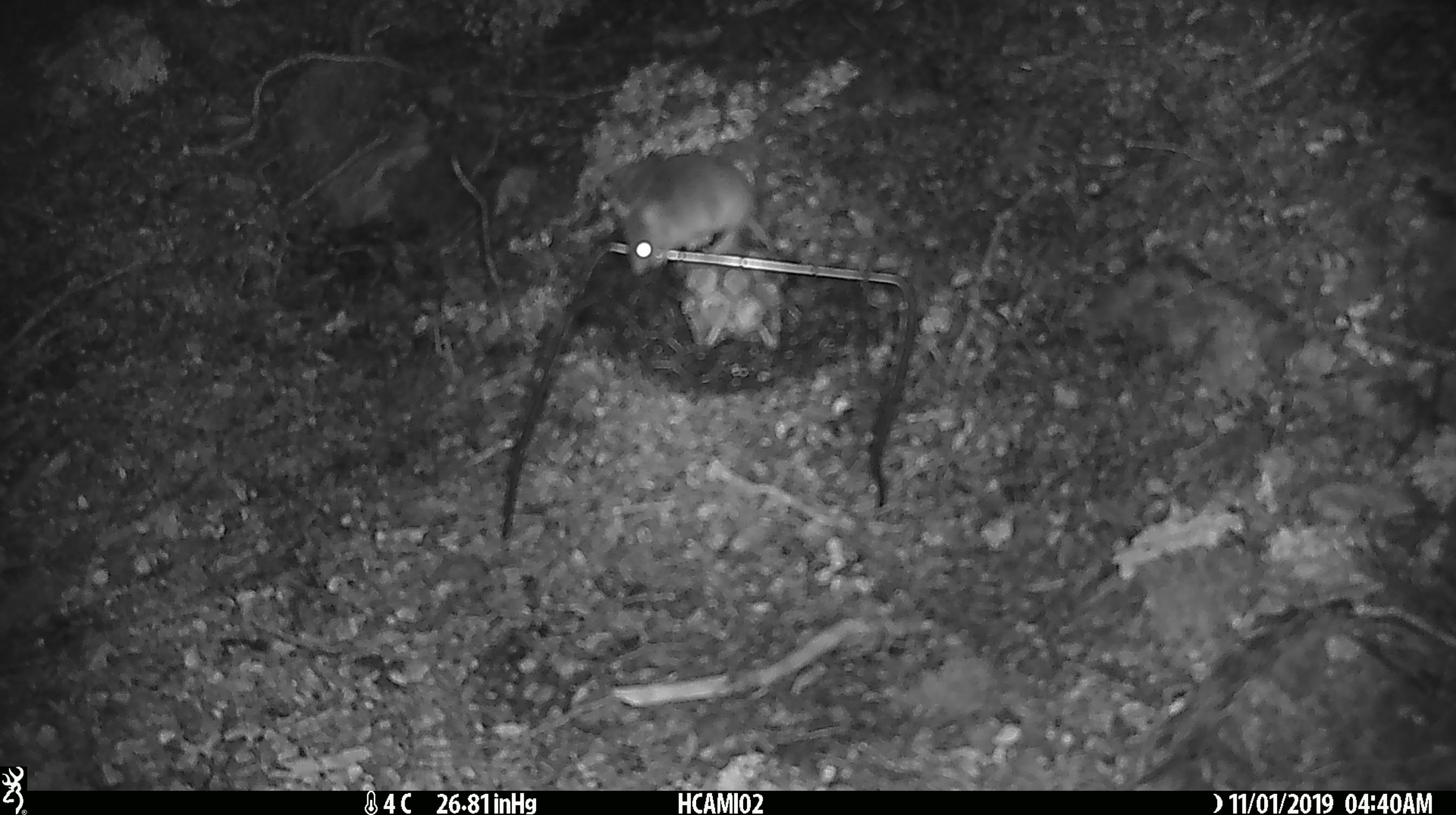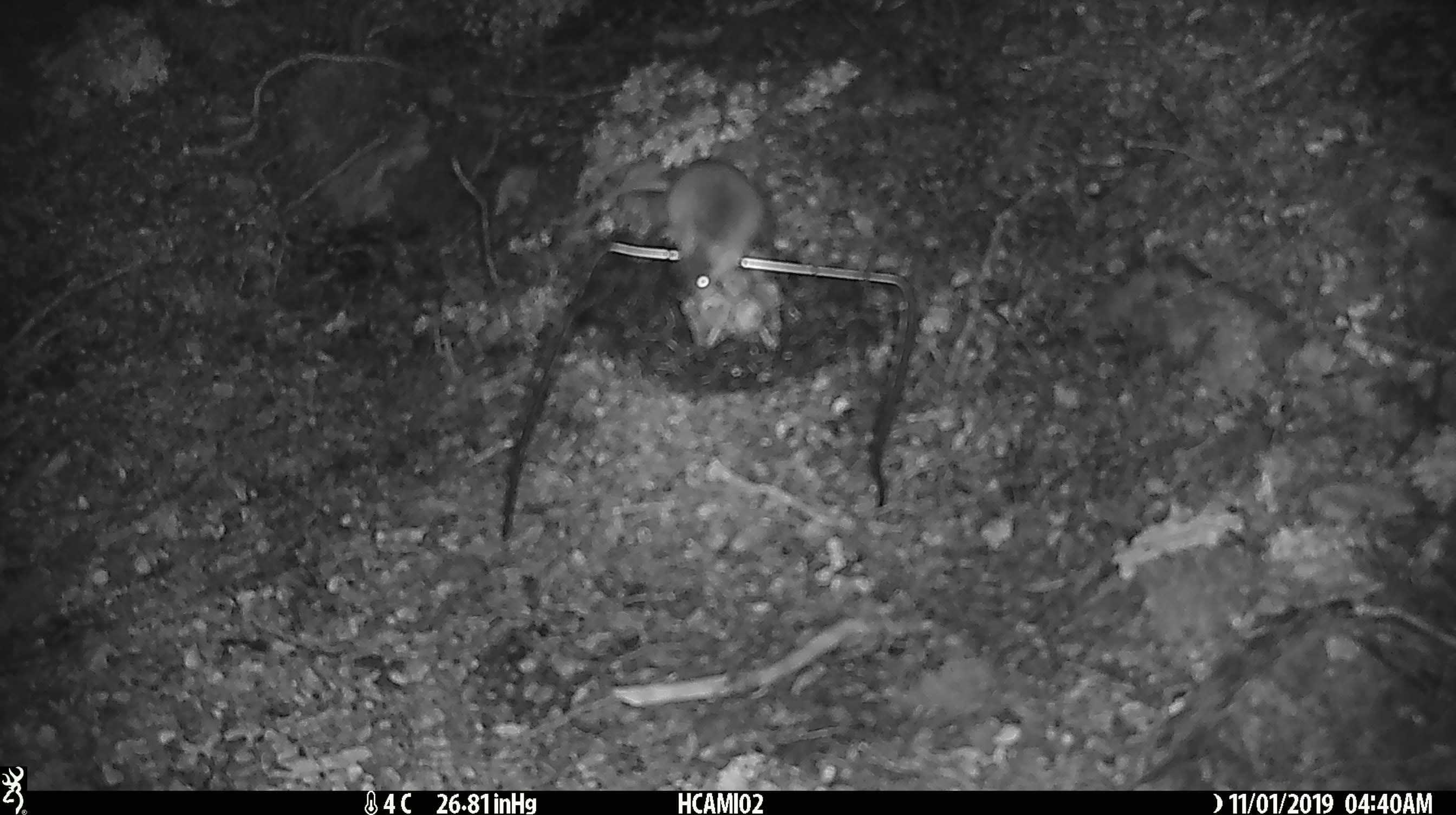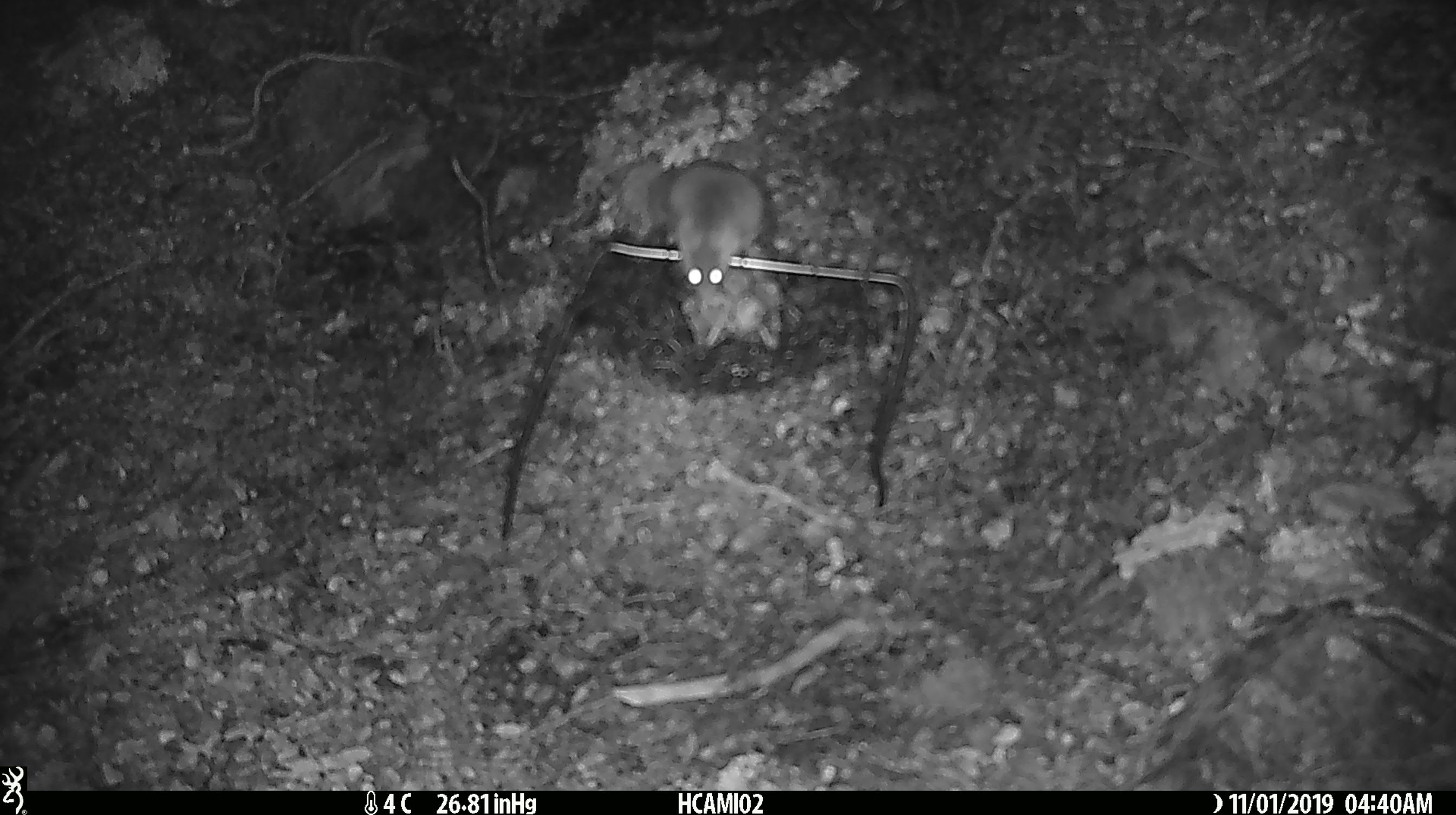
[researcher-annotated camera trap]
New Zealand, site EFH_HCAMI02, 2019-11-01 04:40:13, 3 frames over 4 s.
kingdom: Animalia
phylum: Chordata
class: Mammalia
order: Rodentia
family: Muridae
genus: Mus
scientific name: Mus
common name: mouse